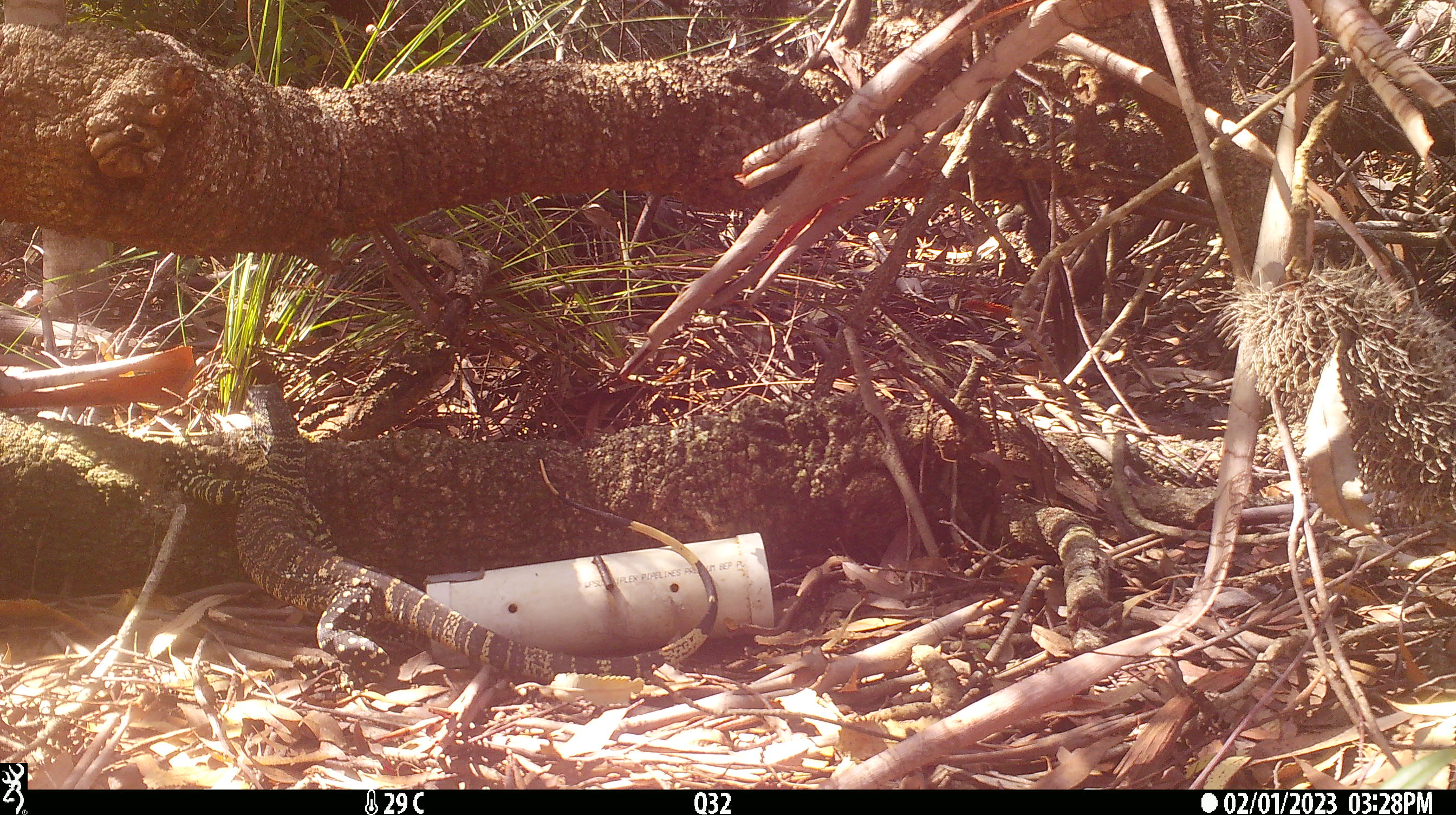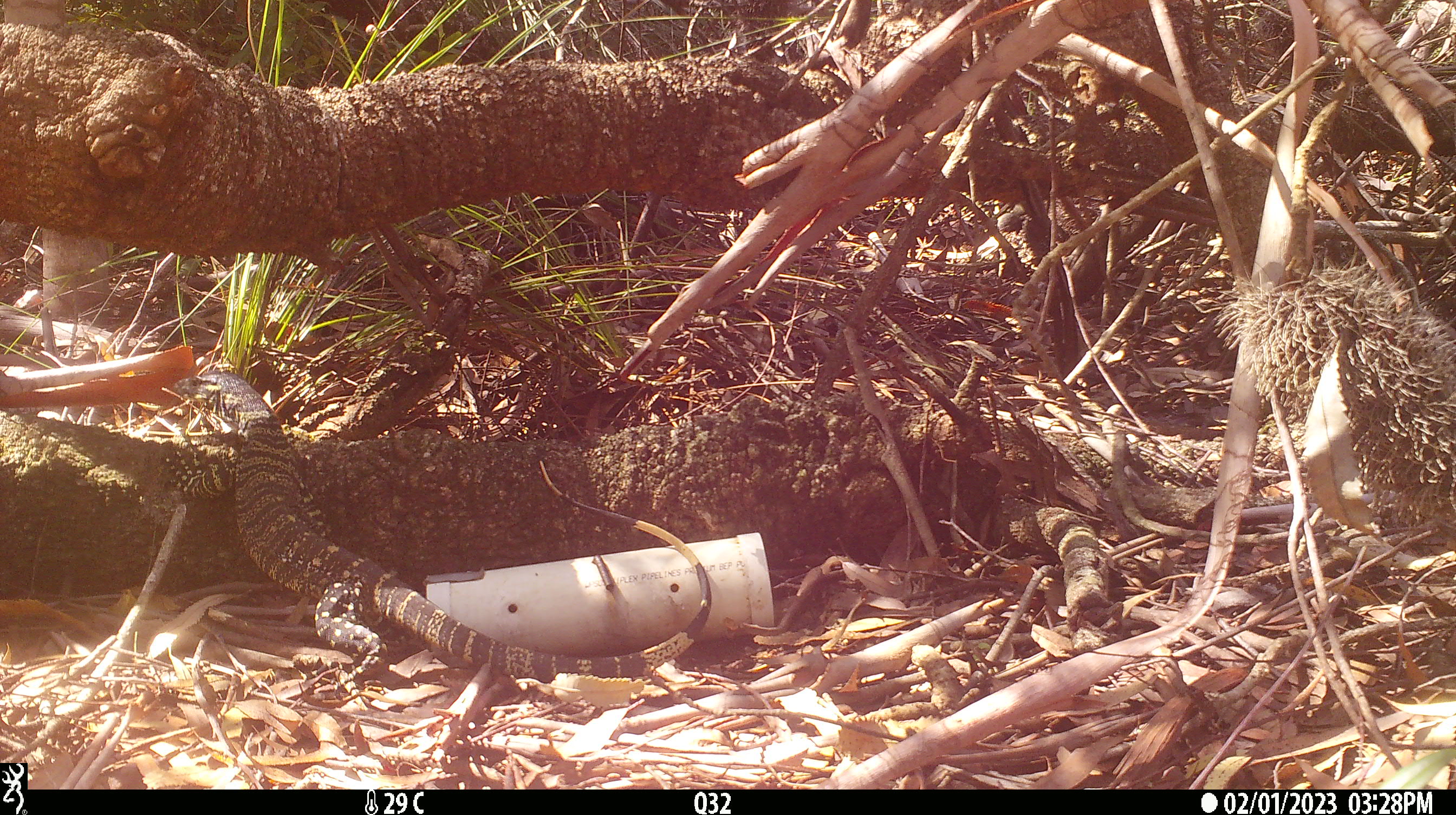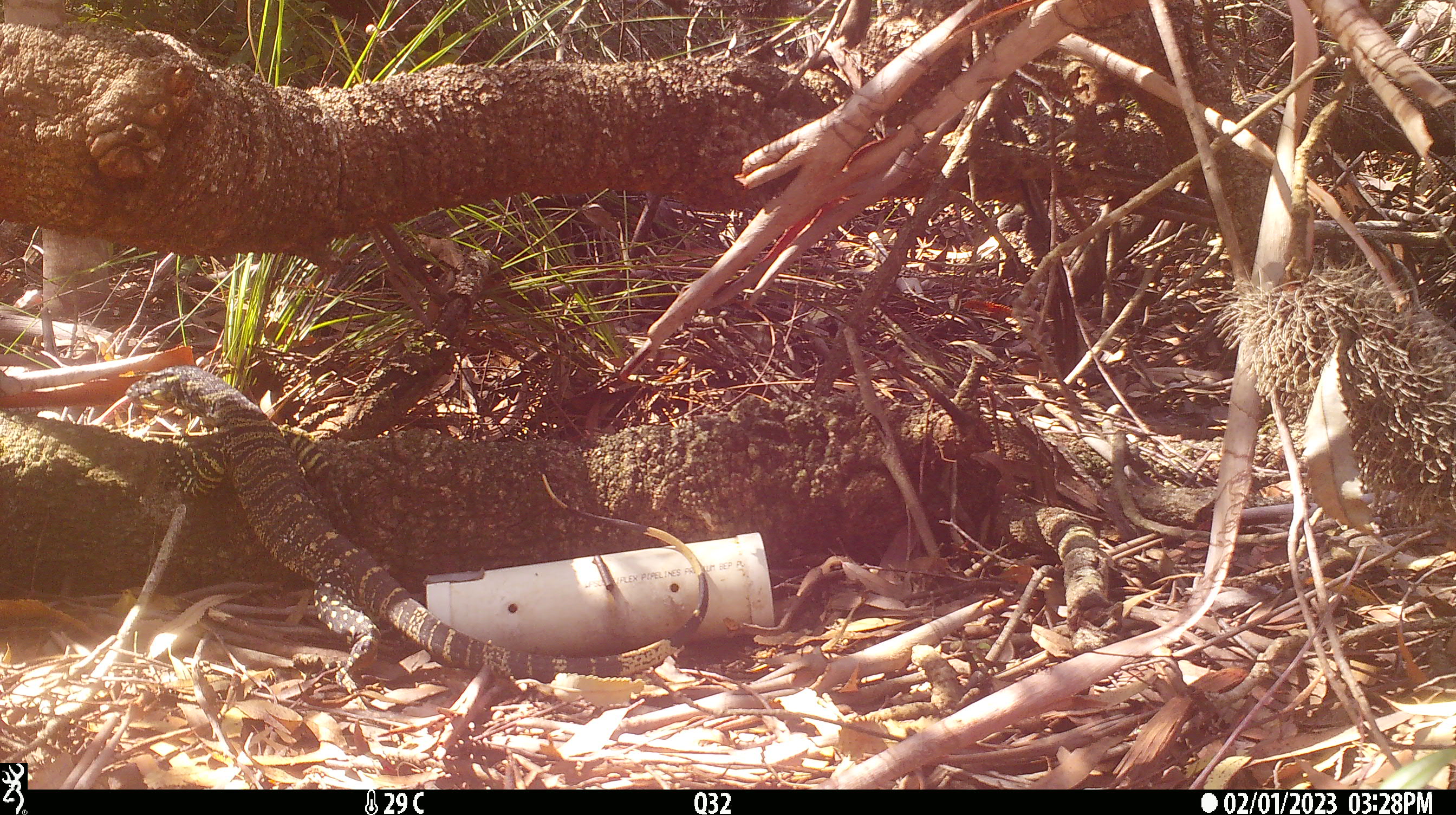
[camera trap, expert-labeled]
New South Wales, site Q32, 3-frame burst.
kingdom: Animalia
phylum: Chordata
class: Reptilia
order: Squamata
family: Varanidae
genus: Varanus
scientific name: Varanus varius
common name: lace monitor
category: goanna